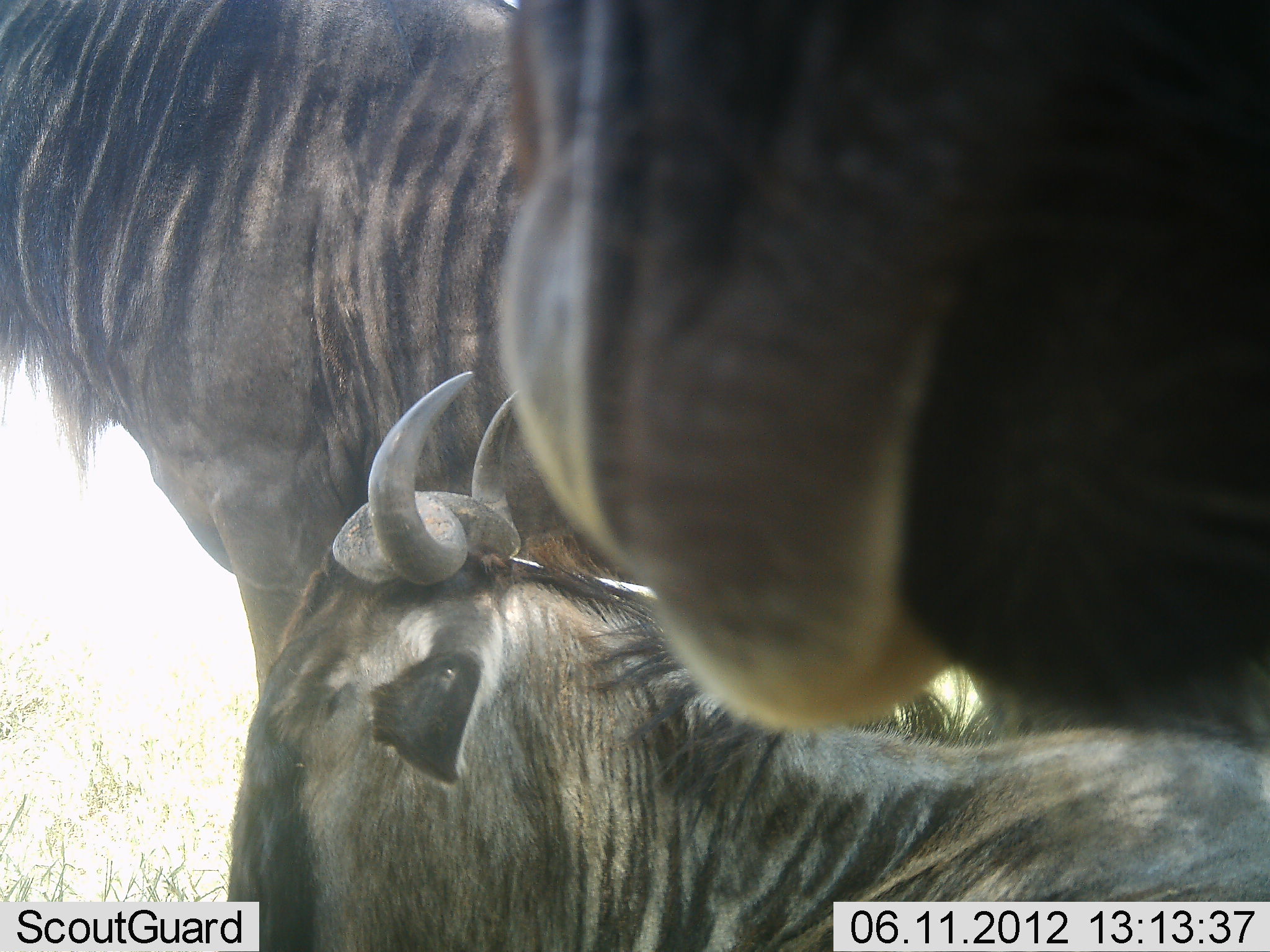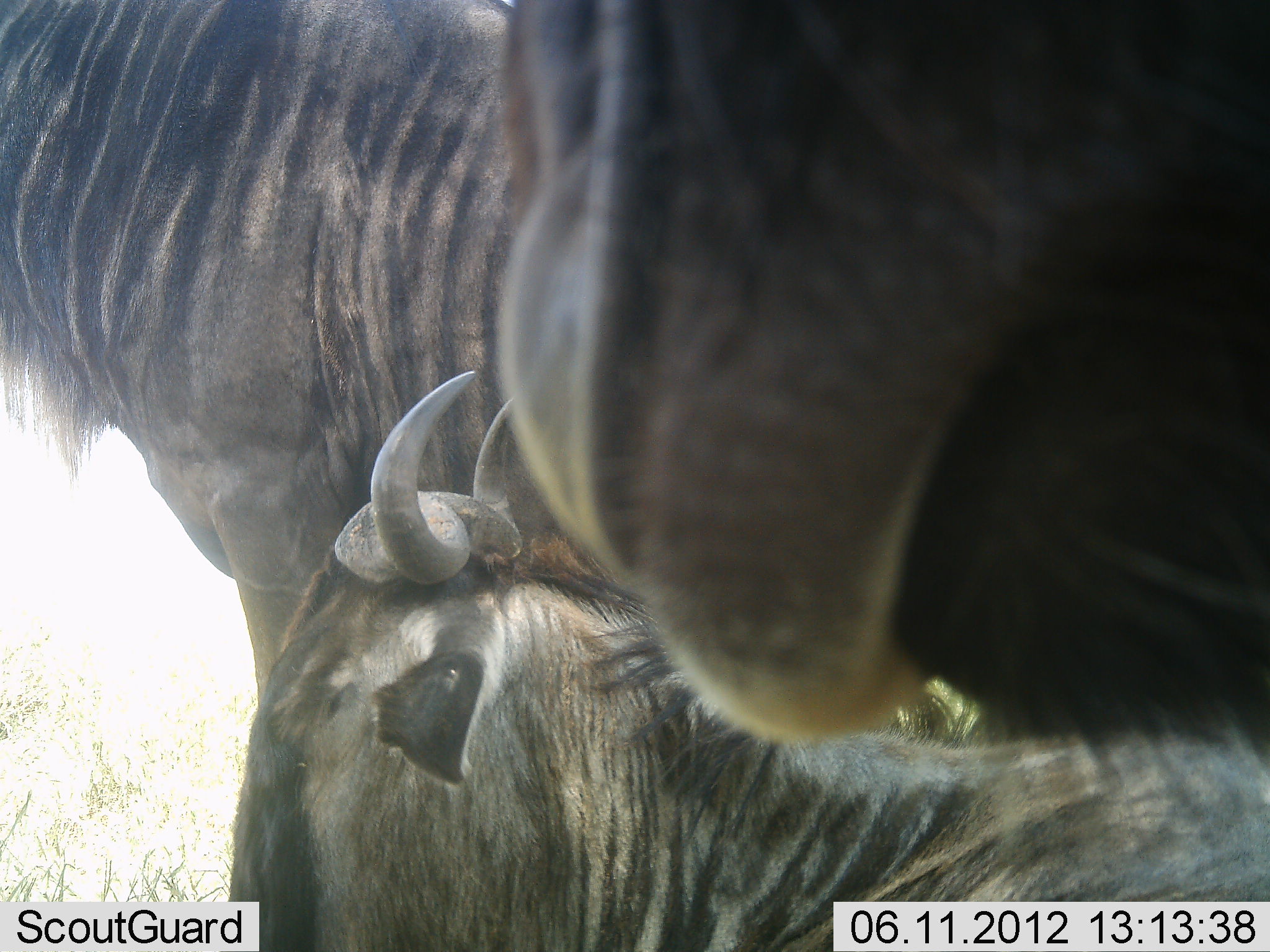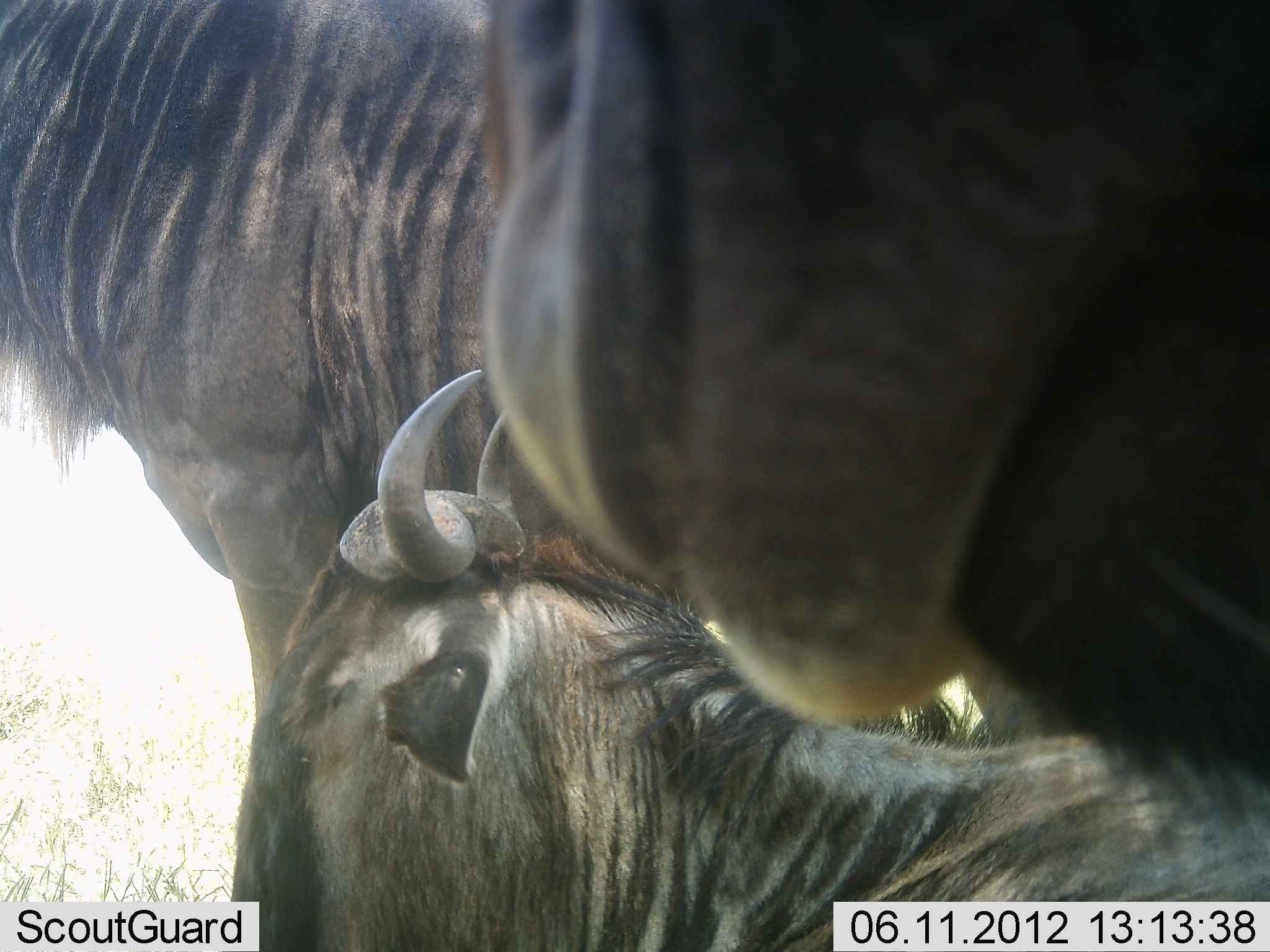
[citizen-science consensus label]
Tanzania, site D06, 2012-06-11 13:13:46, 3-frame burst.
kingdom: Animalia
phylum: Chordata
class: Mammalia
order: Artiodactyla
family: Bovidae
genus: Connochaetes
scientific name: Connochaetes taurinus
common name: blue wildebeest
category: wildebeest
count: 3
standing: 73%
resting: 91%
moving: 0%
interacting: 0%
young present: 9%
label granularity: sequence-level